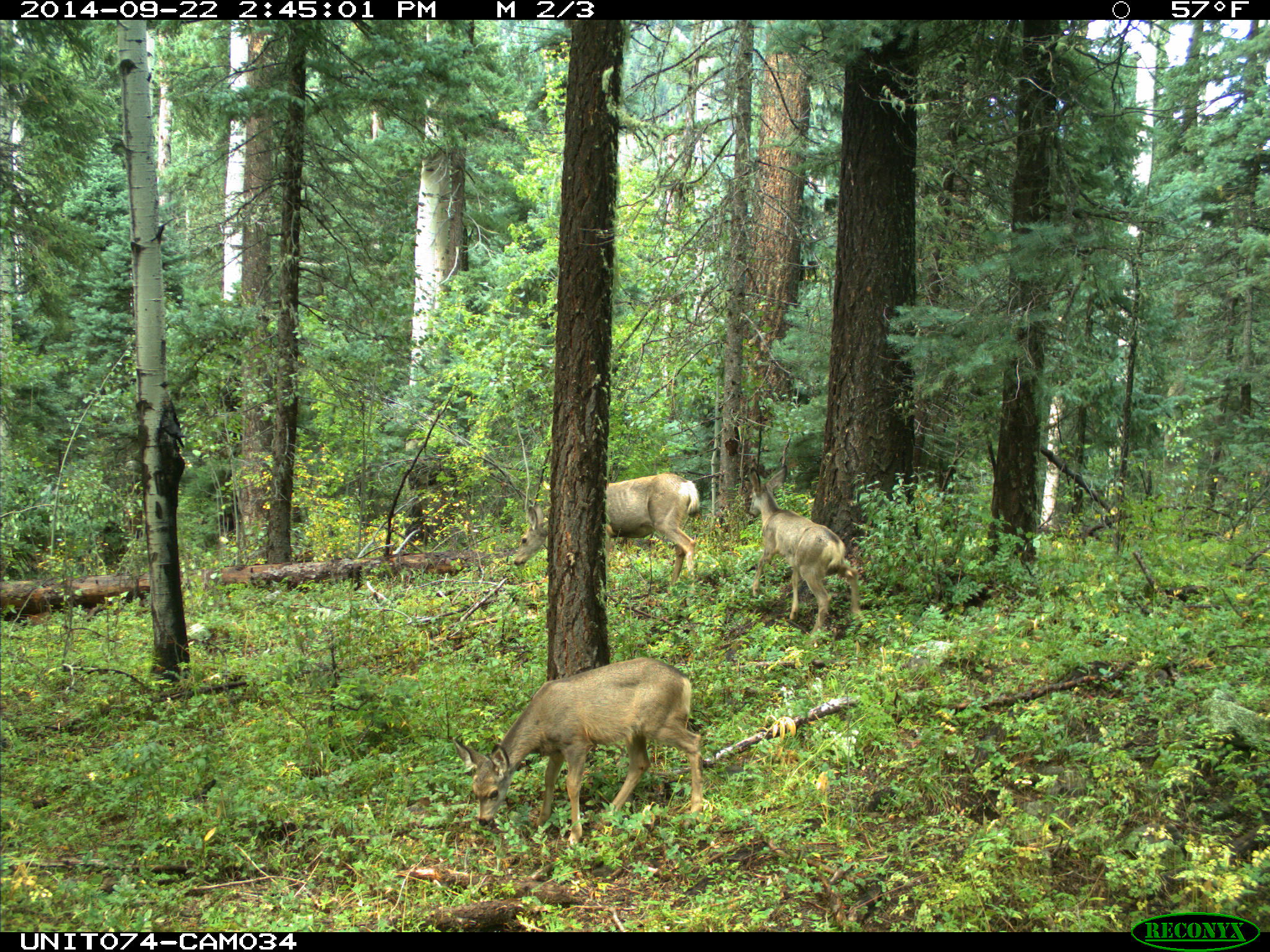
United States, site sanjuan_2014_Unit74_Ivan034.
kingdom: Animalia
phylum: Chordata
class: Mammalia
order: Artiodactyla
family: Cervidae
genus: Odocoileus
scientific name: Odocoileus hemionus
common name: mule deer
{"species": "Odocoileus hemionus (mule deer)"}